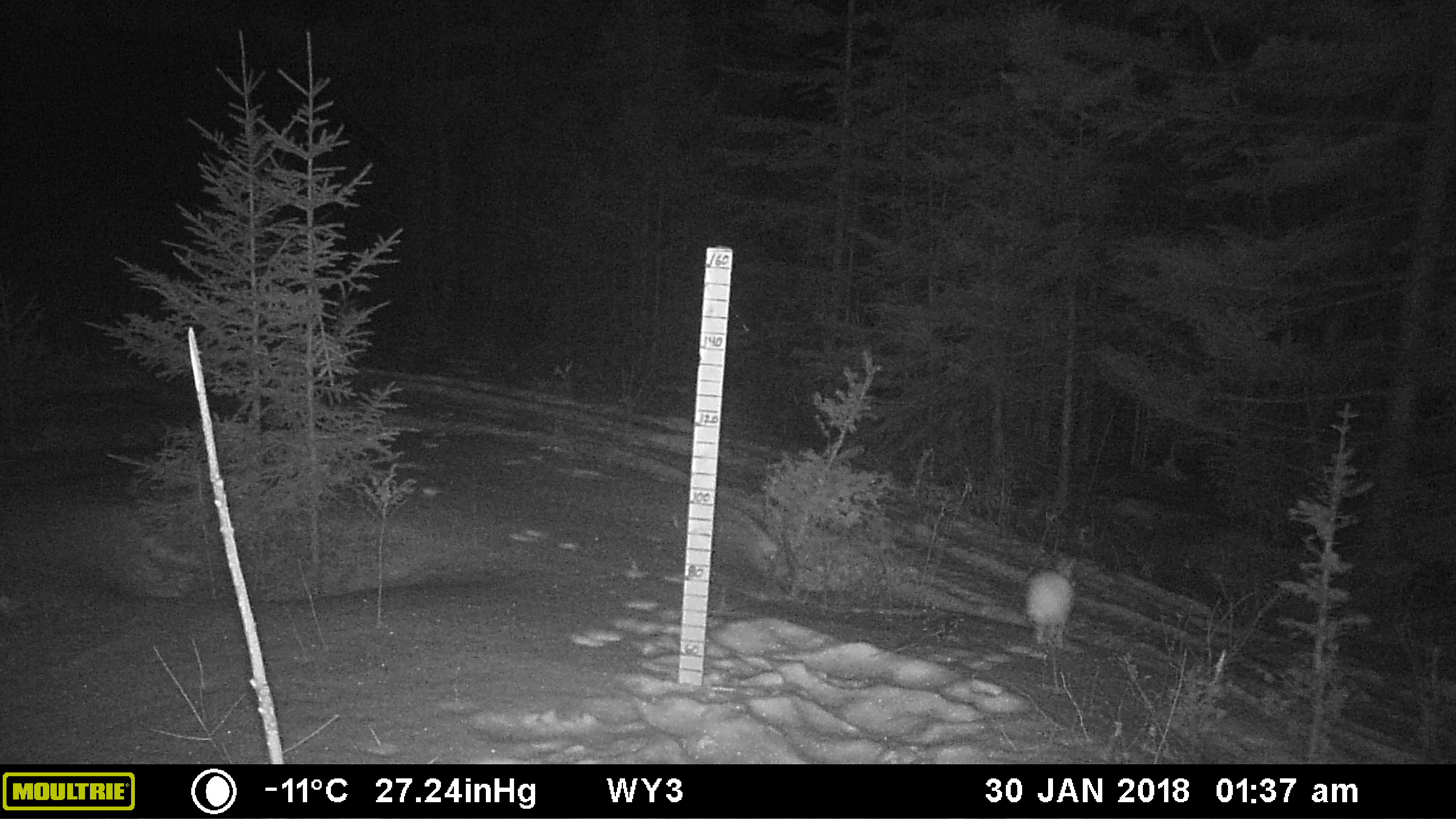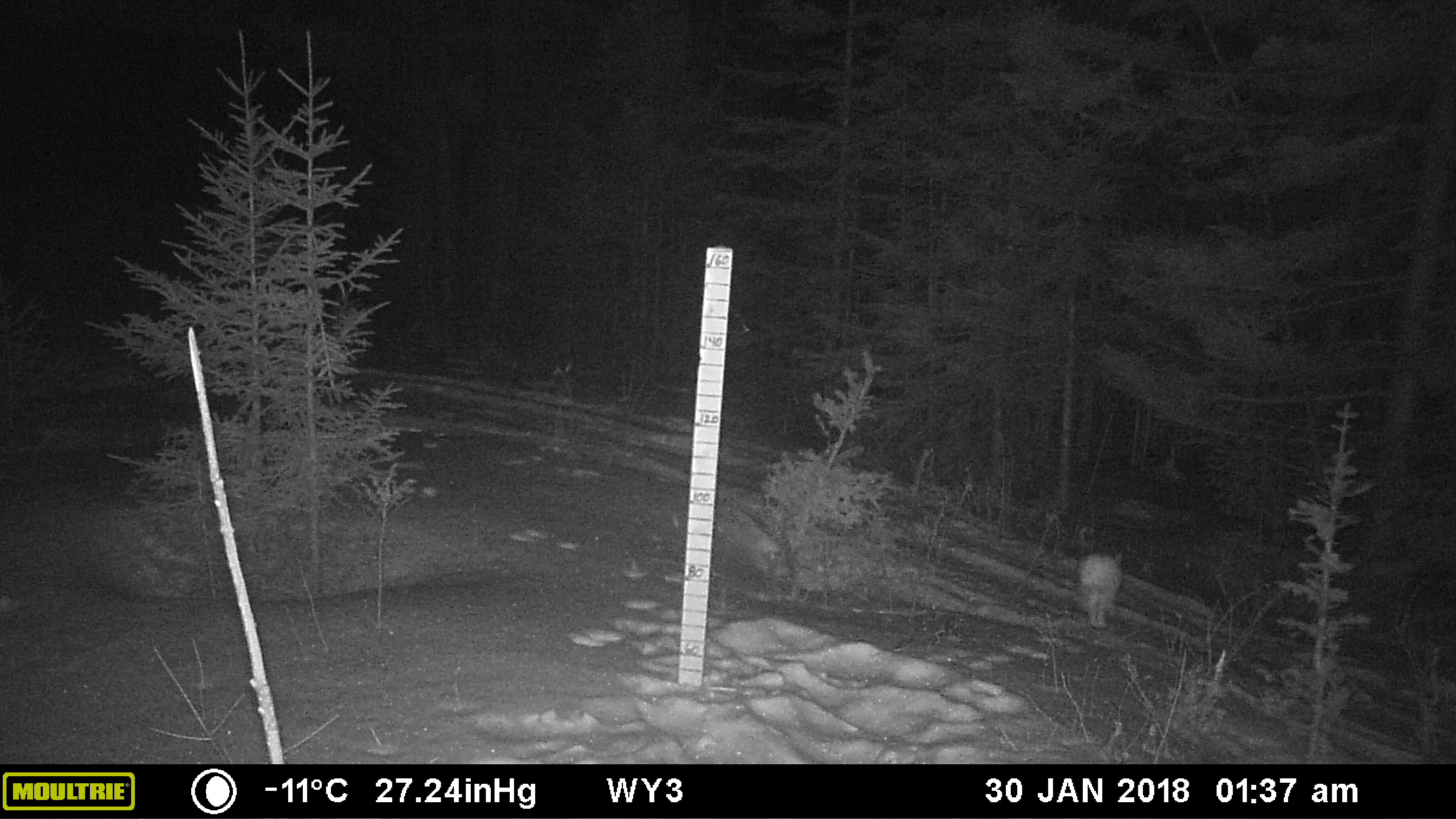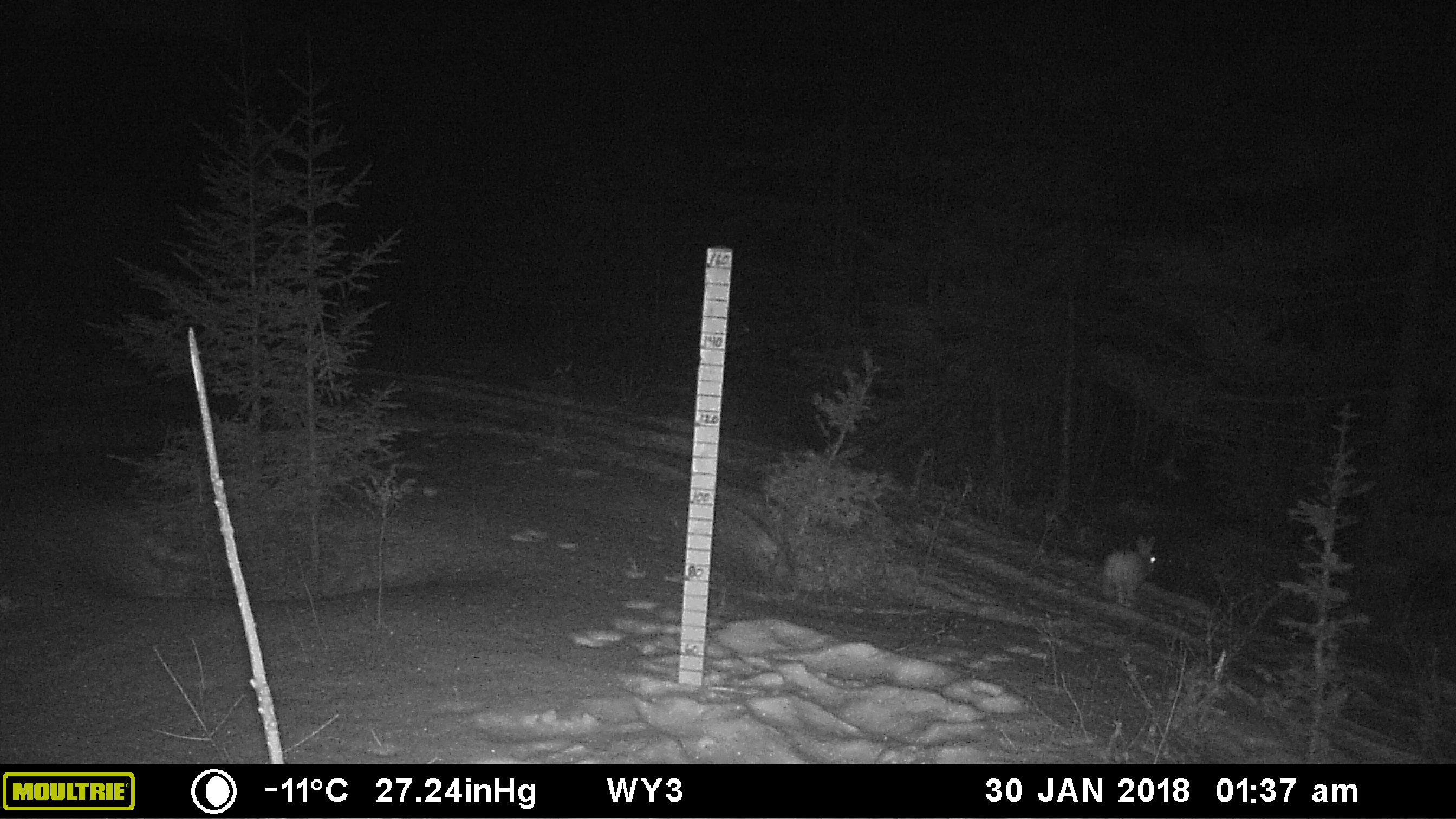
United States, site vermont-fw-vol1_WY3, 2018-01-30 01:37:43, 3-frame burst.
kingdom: Animalia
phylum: Chordata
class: Mammalia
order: Lagomorpha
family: Leporidae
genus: Lepus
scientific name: Lepus americanus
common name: snowshoe hare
Snowshoe hare (Lepus americanus).